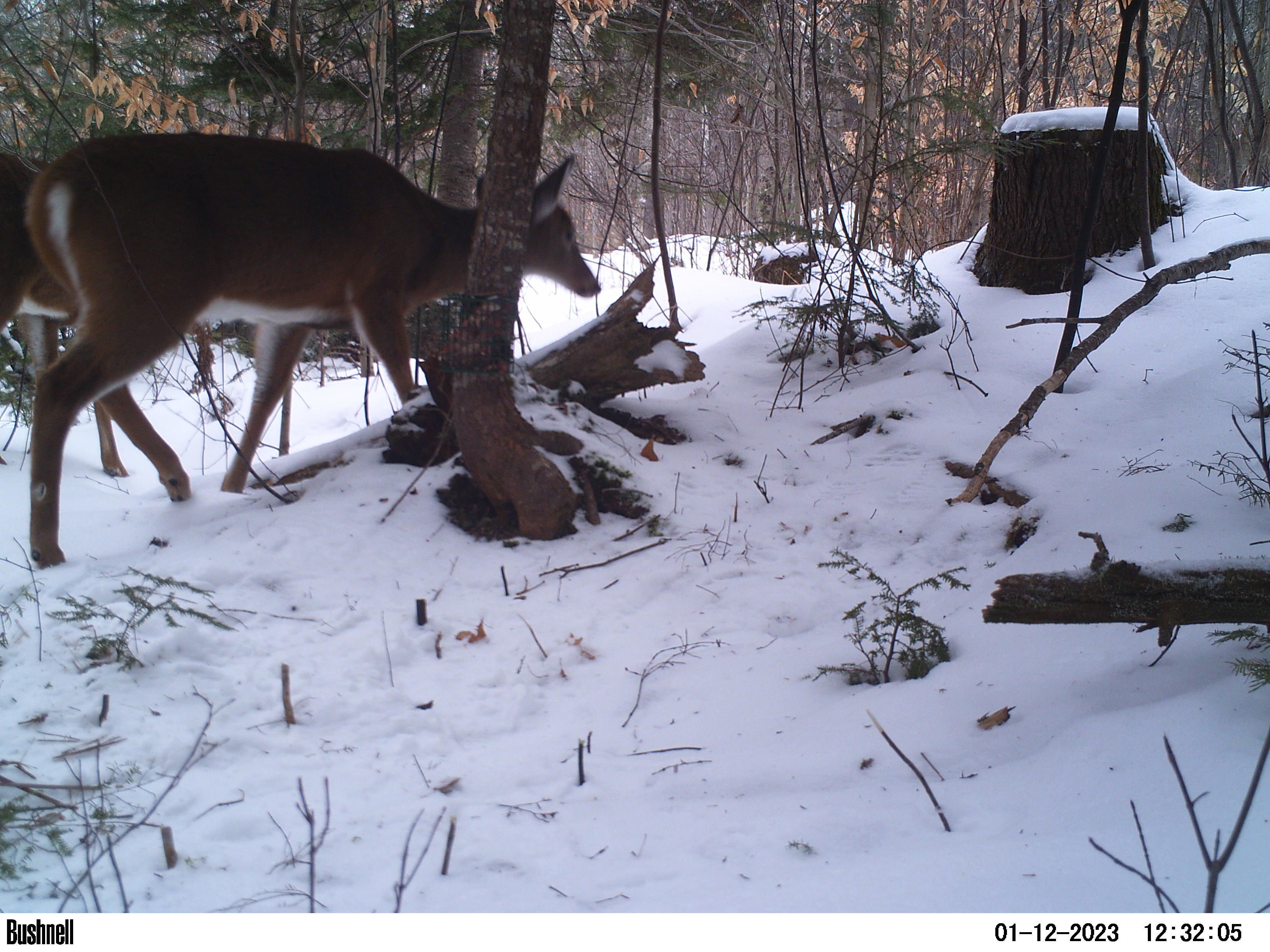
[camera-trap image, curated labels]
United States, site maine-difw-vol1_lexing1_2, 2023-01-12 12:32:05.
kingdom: Animalia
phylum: Chordata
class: Mammalia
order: Artiodactyla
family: Cervidae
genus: Odocoileus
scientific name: Odocoileus virginianus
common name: white-tailed deer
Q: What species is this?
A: White-tailed deer (Odocoileus virginianus).